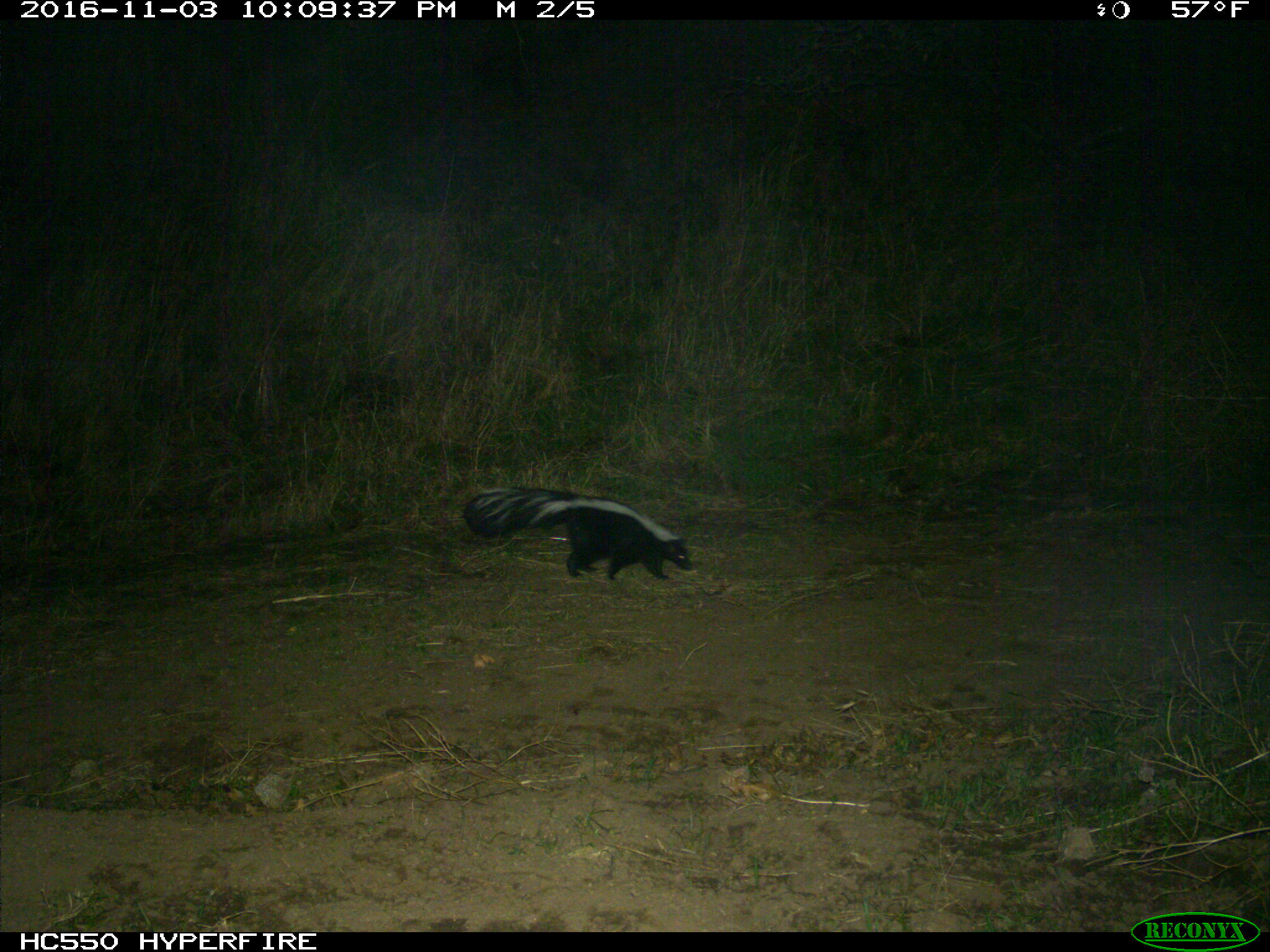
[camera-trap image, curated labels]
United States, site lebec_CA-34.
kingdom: Animalia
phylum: Chordata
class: Mammalia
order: Carnivora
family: Mephitidae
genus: Mephitis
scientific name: Mephitis mephitis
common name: striped skunk